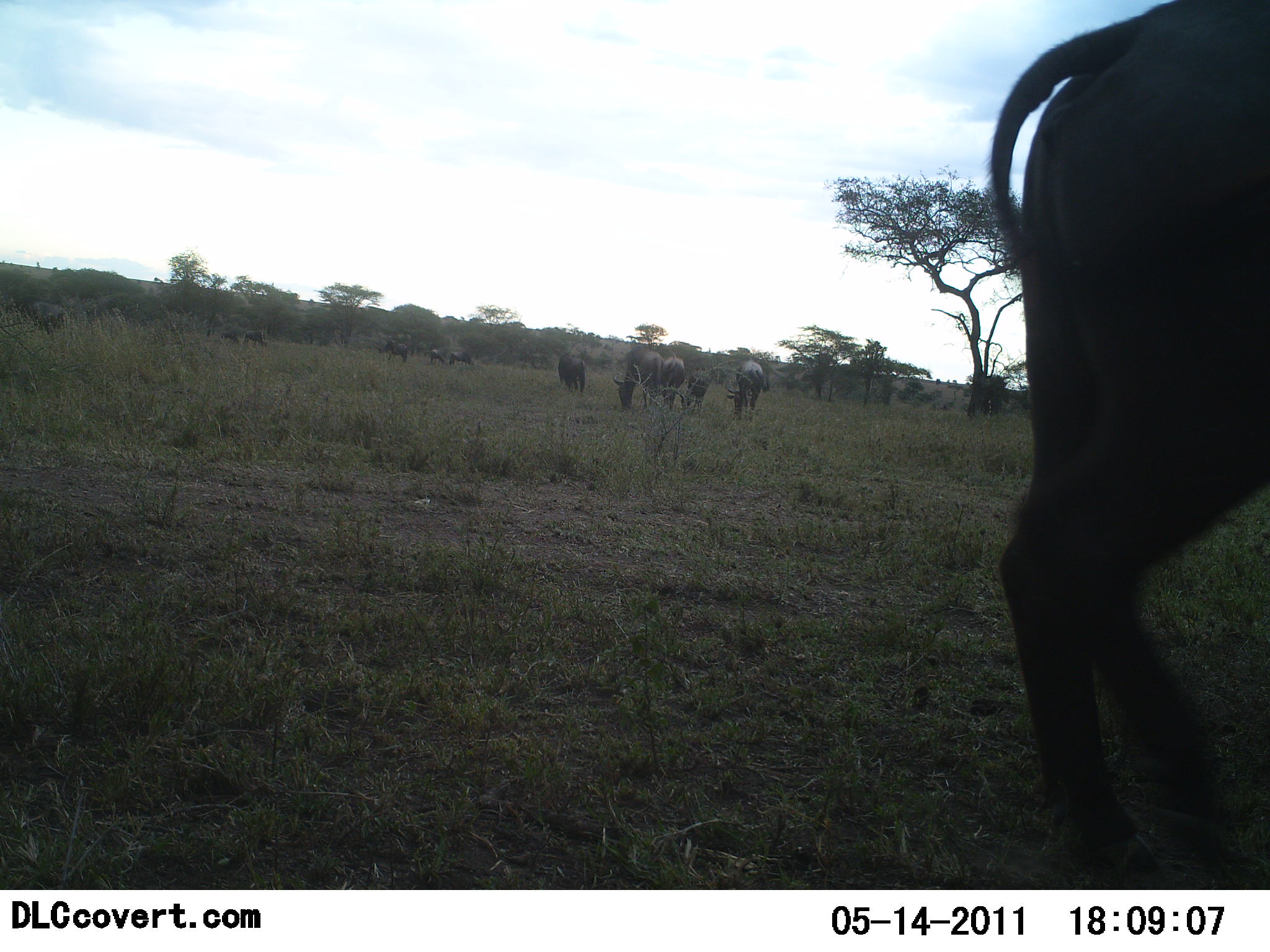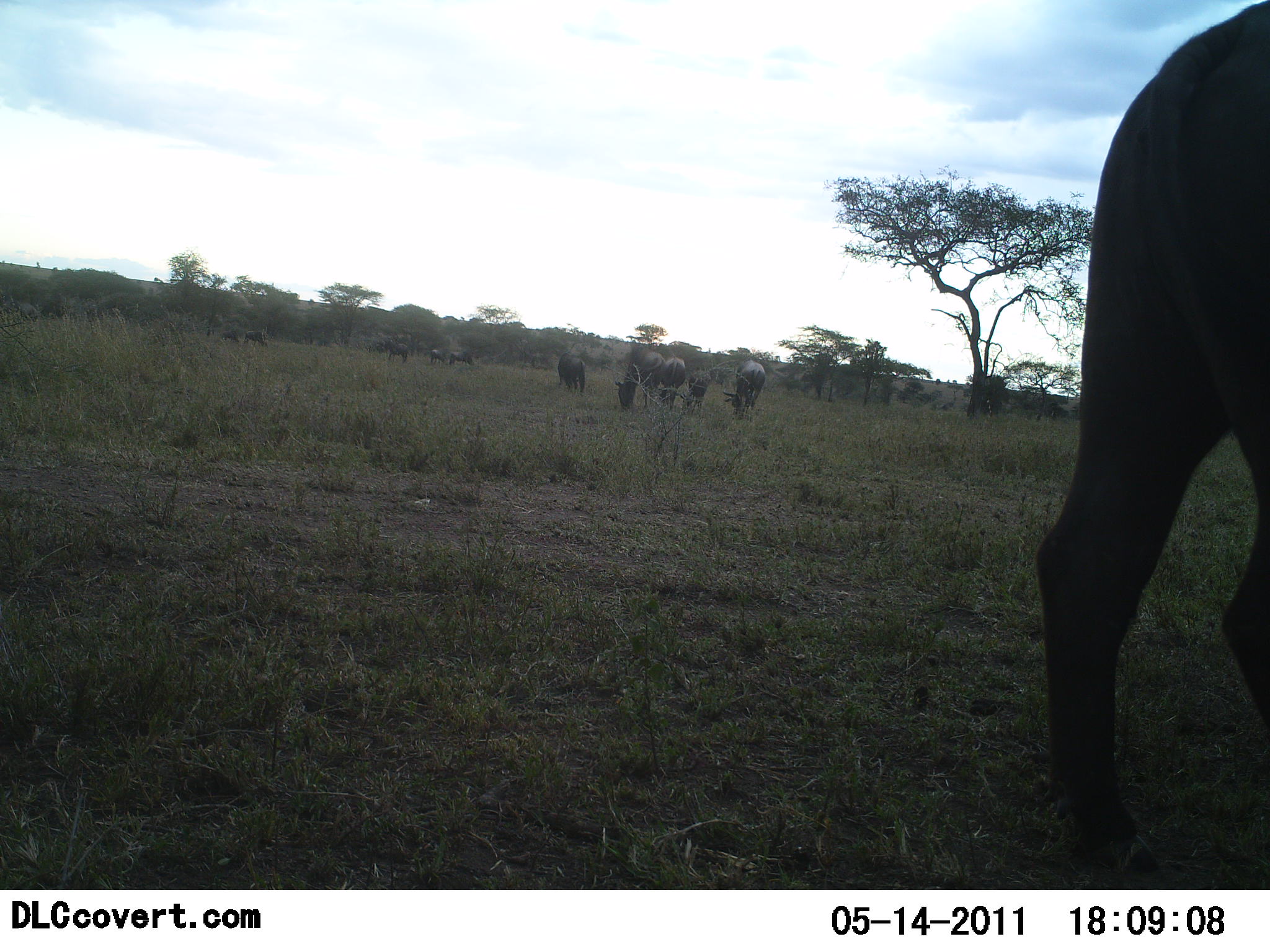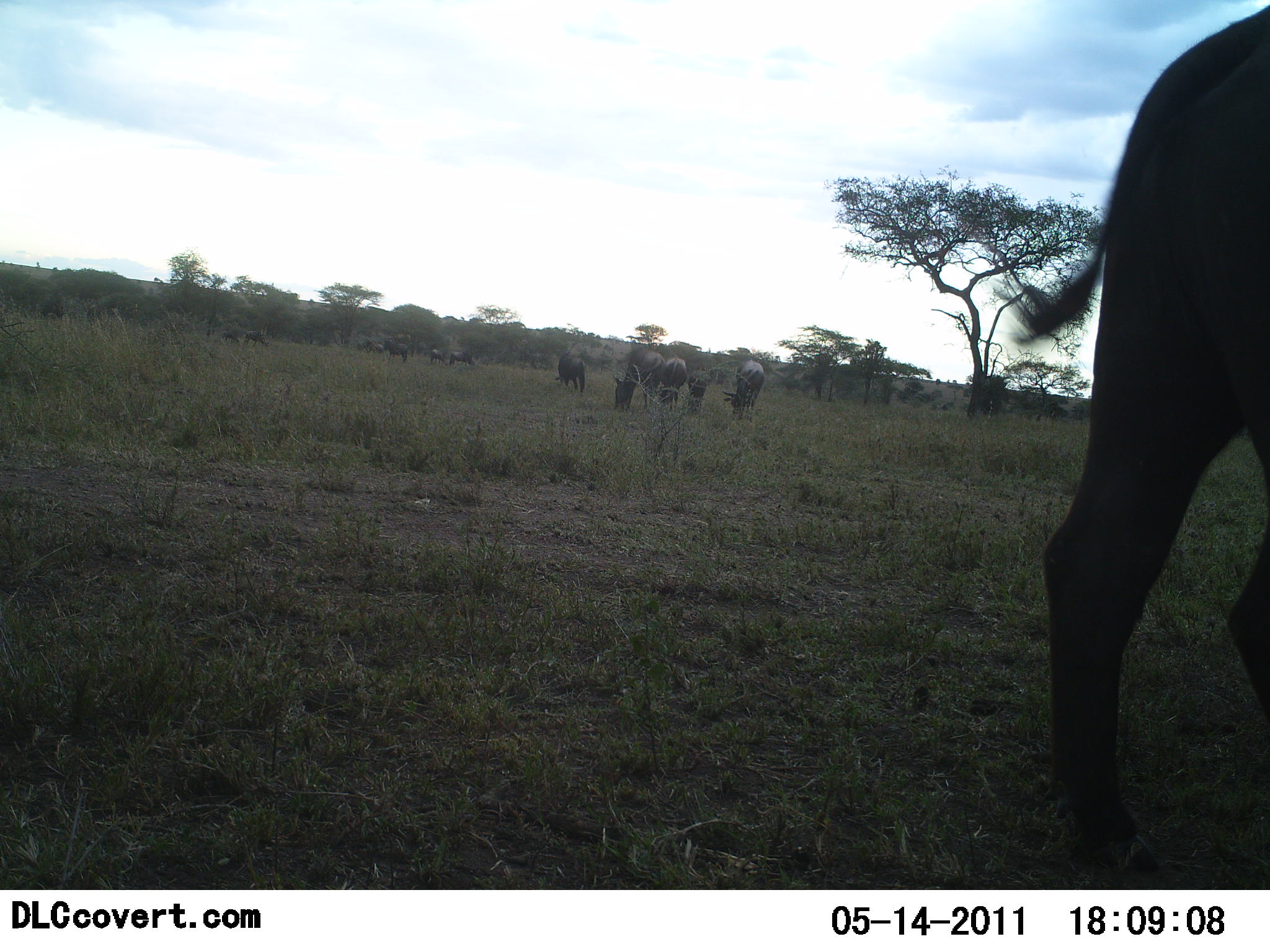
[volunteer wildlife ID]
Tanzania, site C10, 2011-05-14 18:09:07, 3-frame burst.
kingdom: Animalia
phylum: Chordata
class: Mammalia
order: Artiodactyla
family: Bovidae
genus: Connochaetes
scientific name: Connochaetes taurinus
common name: blue wildebeest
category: wildebeest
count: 11-50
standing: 67%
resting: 0%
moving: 33%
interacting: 0%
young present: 8%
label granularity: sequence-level